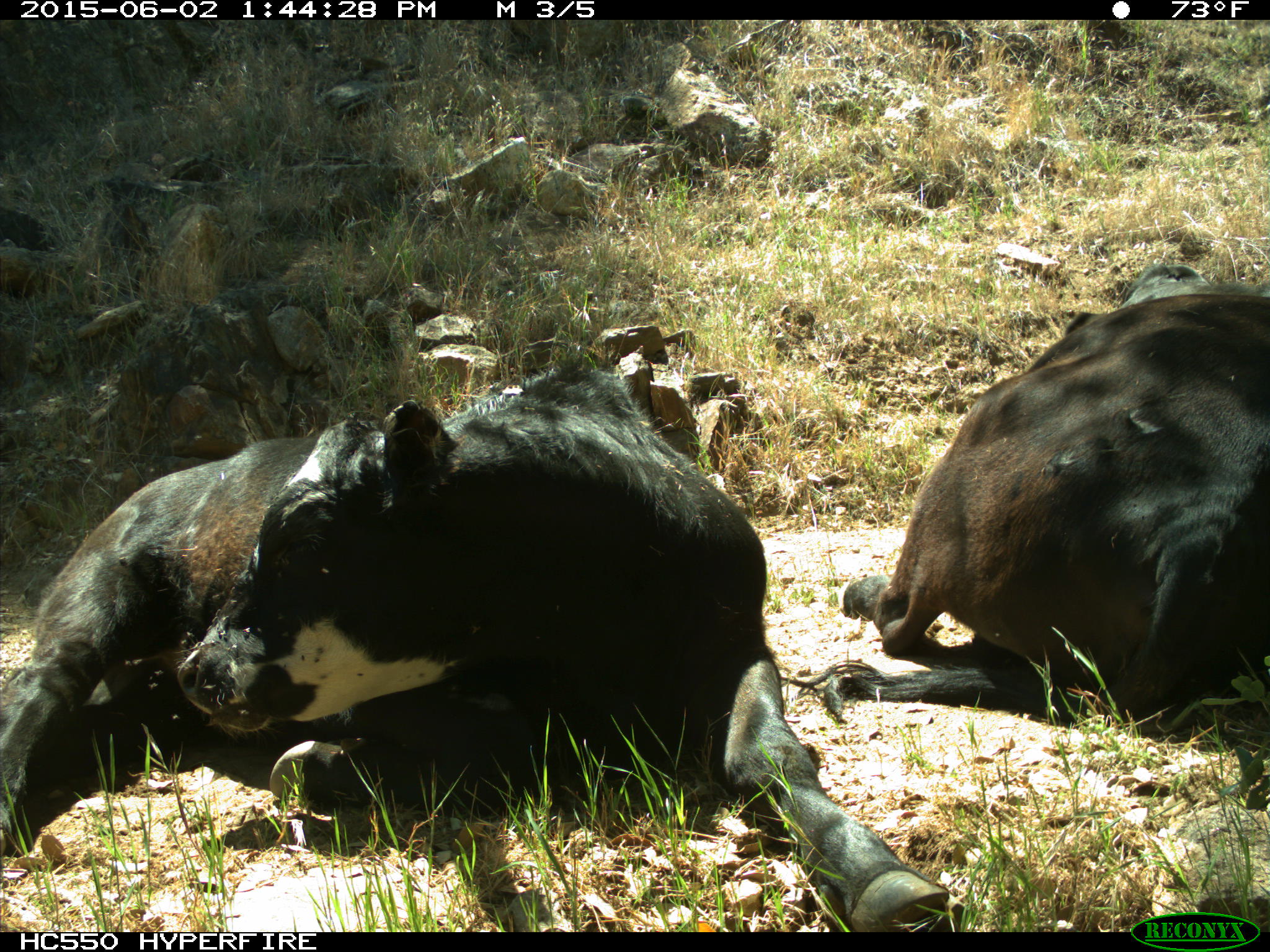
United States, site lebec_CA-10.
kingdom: Animalia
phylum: Chordata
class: Mammalia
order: Artiodactyla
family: Bovidae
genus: Bos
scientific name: Bos taurus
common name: domestic cow